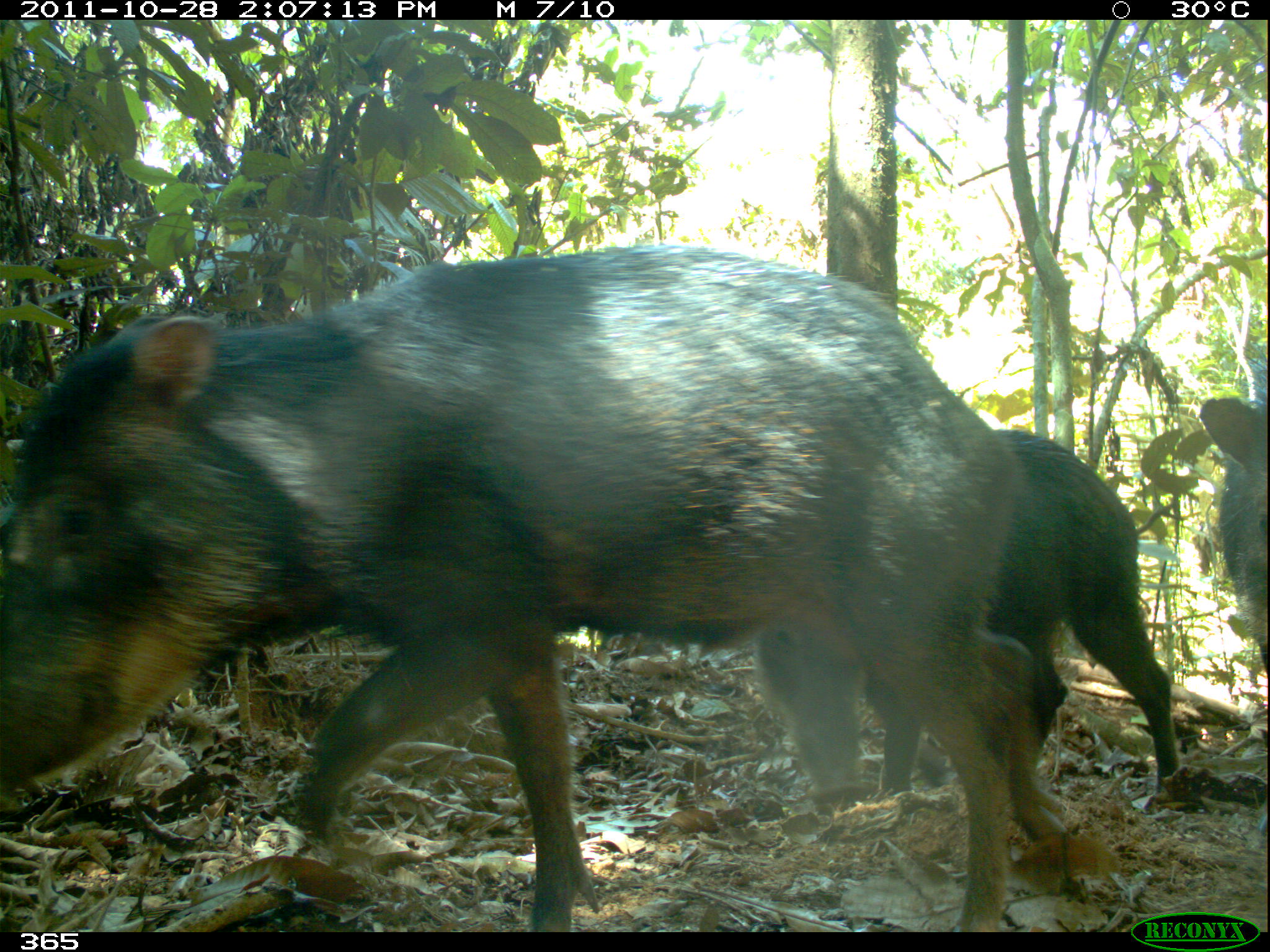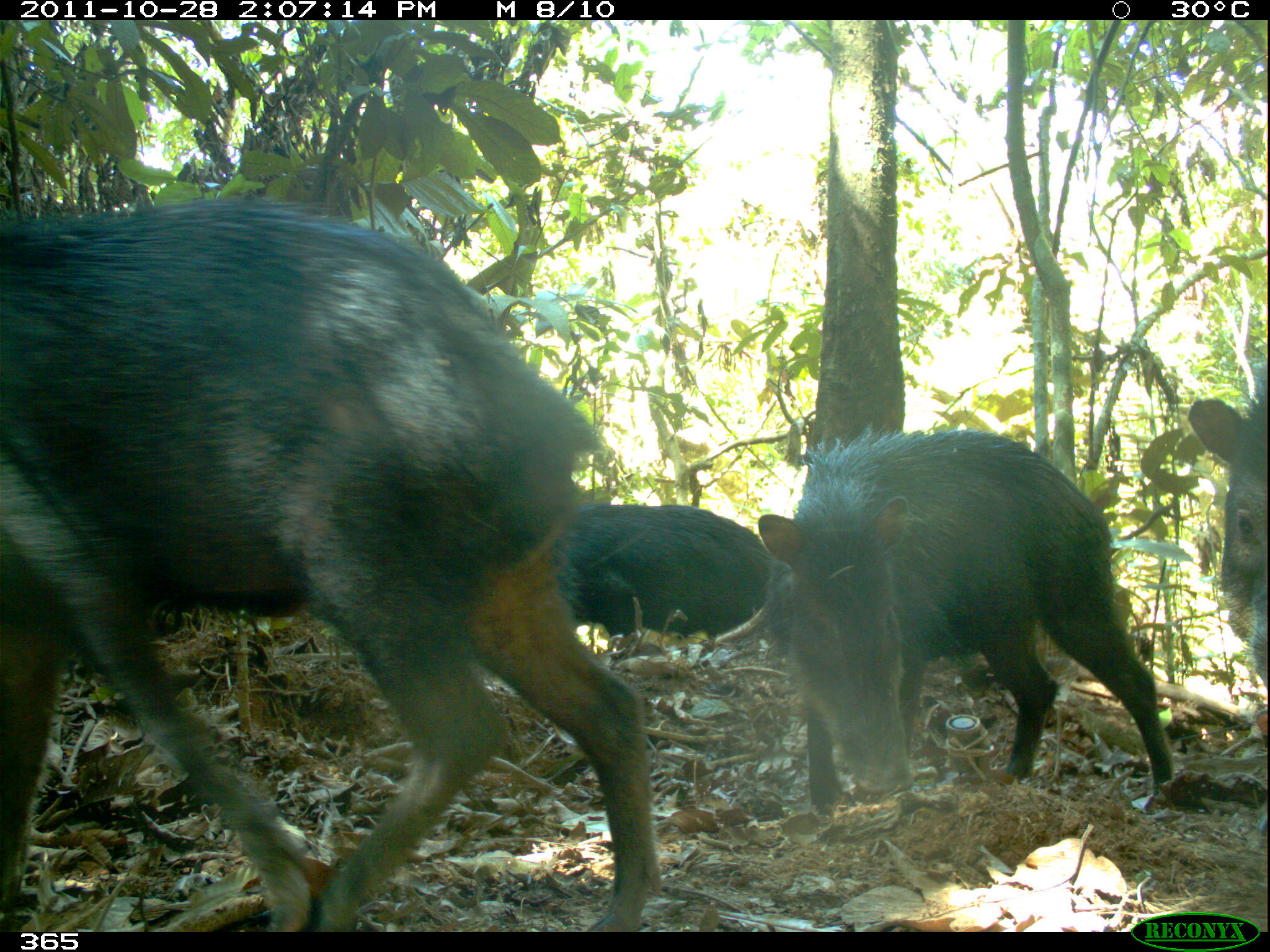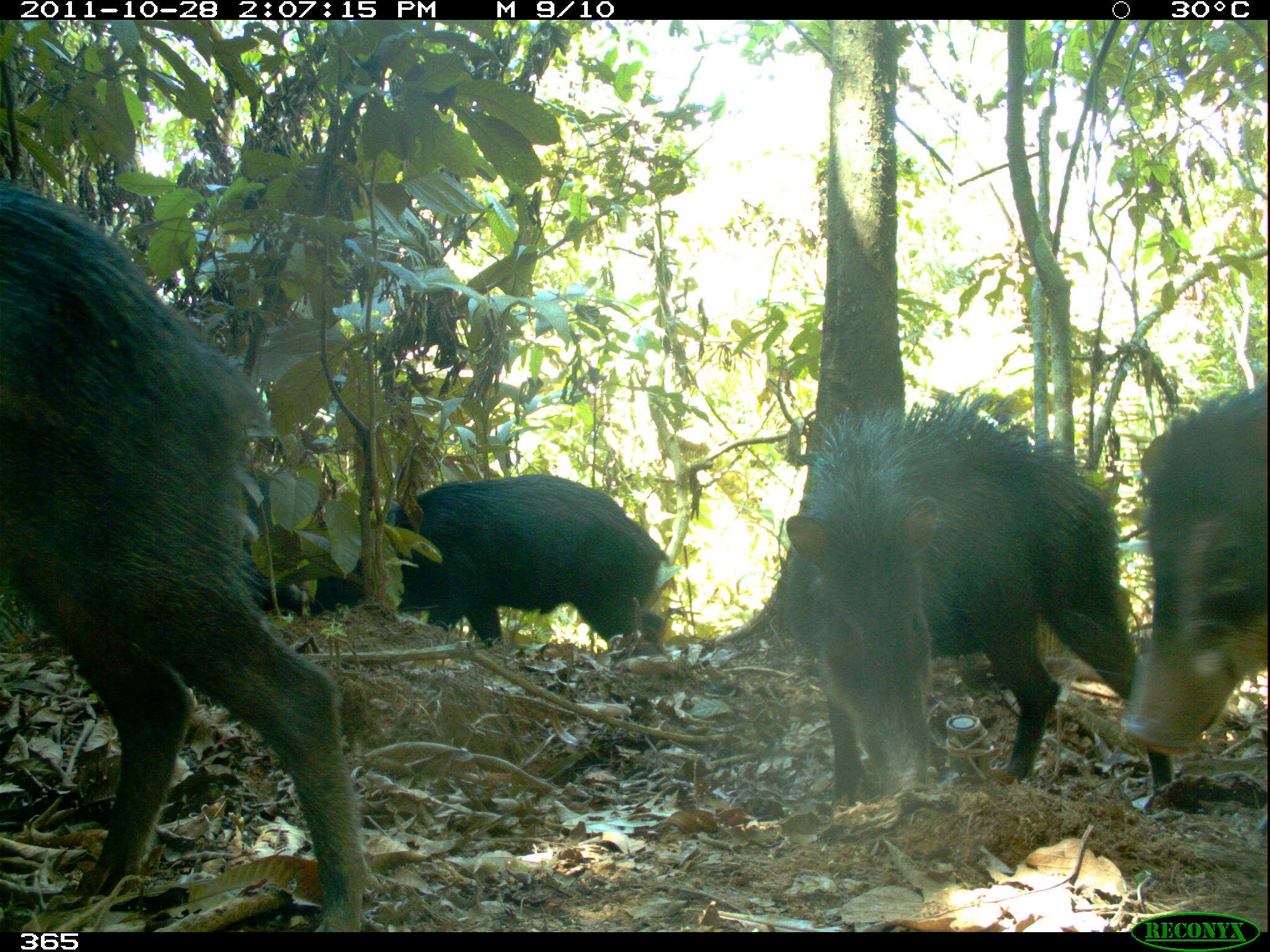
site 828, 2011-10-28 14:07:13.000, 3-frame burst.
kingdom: Animalia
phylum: Chordata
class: Mammalia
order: Artiodactyla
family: Tayassuidae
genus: Tayassu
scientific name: Tayassu pecari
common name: white-lipped peccary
Tayassu pecari (white-lipped peccary).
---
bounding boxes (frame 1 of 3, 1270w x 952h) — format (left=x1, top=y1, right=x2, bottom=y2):
tayassu pecari: (left=0, top=246, right=1075, bottom=929); (left=753, top=428, right=1176, bottom=800); (left=1198, top=349, right=1269, bottom=674)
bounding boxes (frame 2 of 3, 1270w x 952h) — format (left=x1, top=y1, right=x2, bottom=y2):
tayassu pecari: (left=0, top=193, right=662, bottom=932); (left=757, top=423, right=1174, bottom=810); (left=1187, top=369, right=1270, bottom=736); (left=560, top=501, right=770, bottom=636)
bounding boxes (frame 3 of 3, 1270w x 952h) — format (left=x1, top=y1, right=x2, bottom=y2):
tayassu pecari: (left=0, top=172, right=368, bottom=932); (left=785, top=393, right=1171, bottom=808); (left=310, top=472, right=666, bottom=645); (left=1117, top=373, right=1269, bottom=757); (left=242, top=513, right=309, bottom=611)